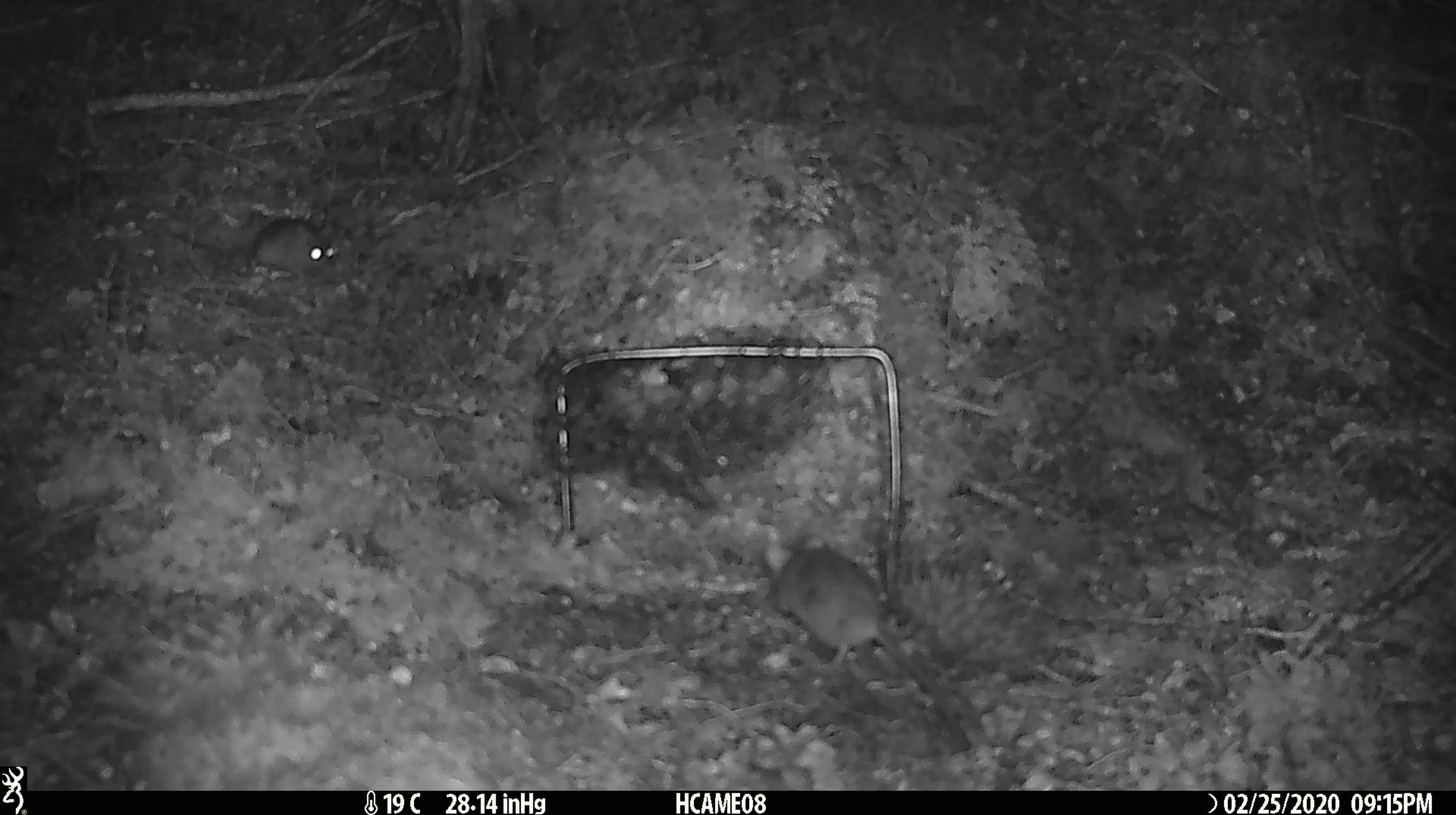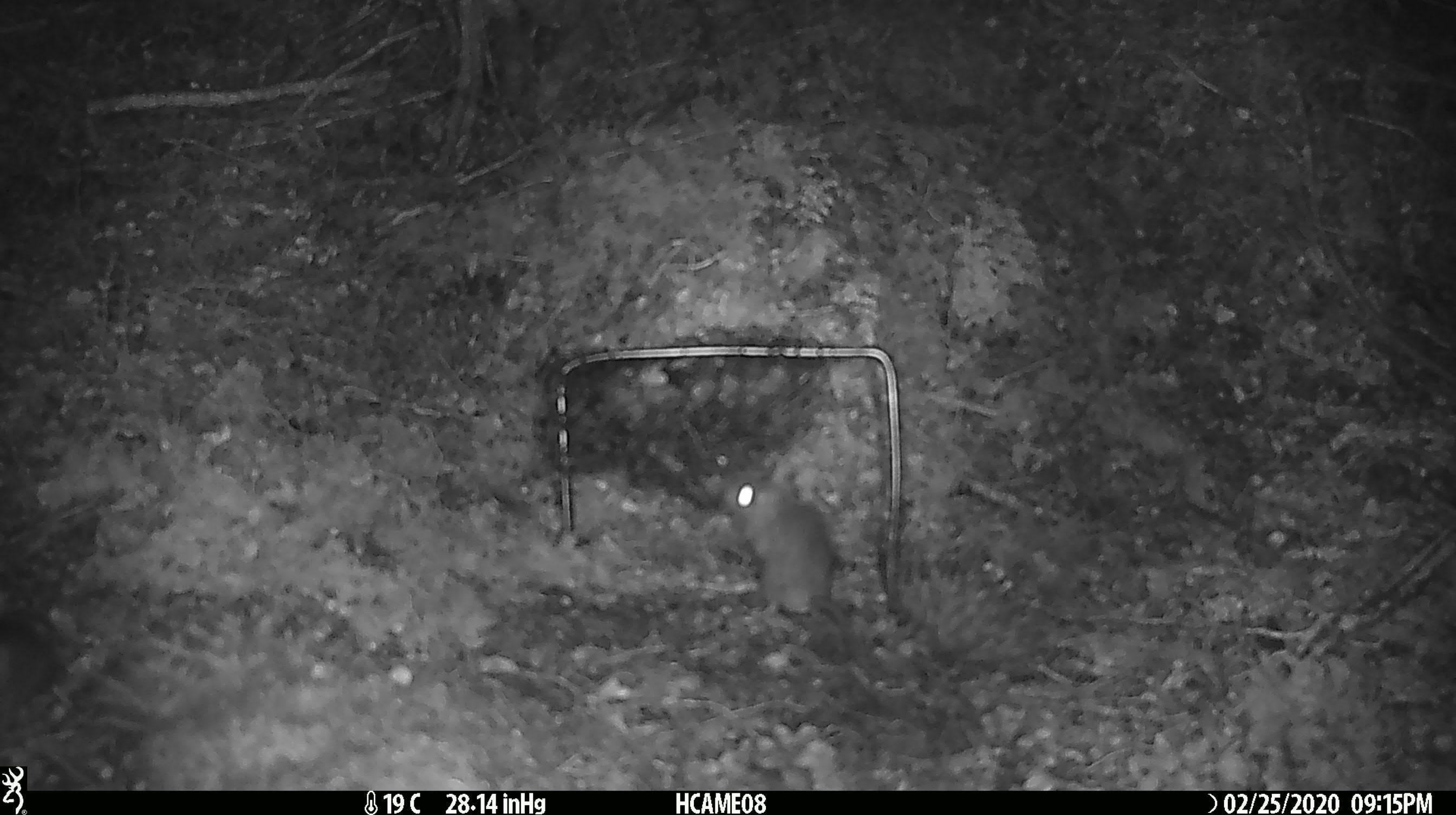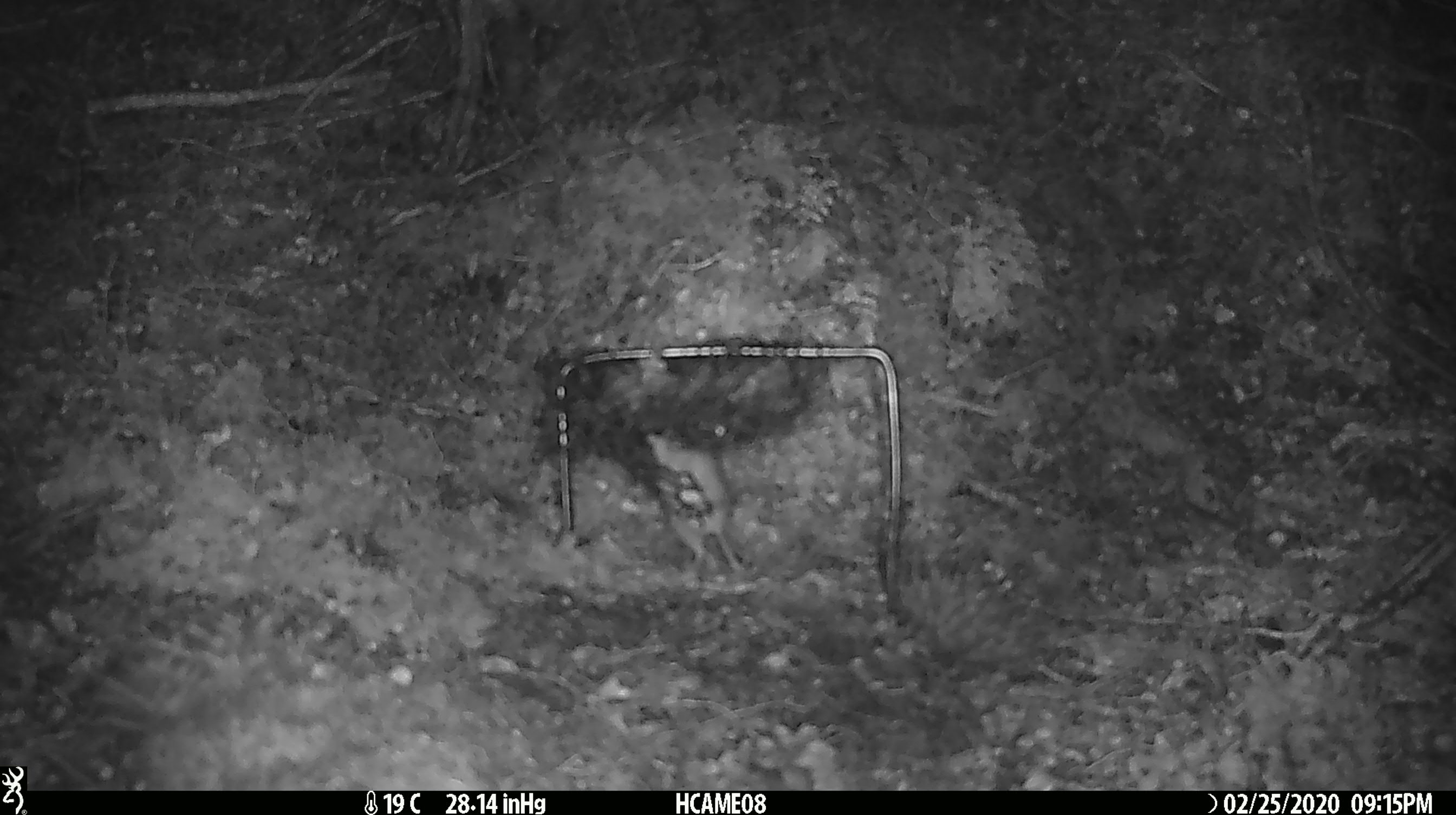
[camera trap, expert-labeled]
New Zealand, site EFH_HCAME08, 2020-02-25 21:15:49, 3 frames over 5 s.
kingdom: Animalia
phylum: Chordata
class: Mammalia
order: Rodentia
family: Muridae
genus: Mus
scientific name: Mus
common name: mouse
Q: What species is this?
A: Mouse (Mus).